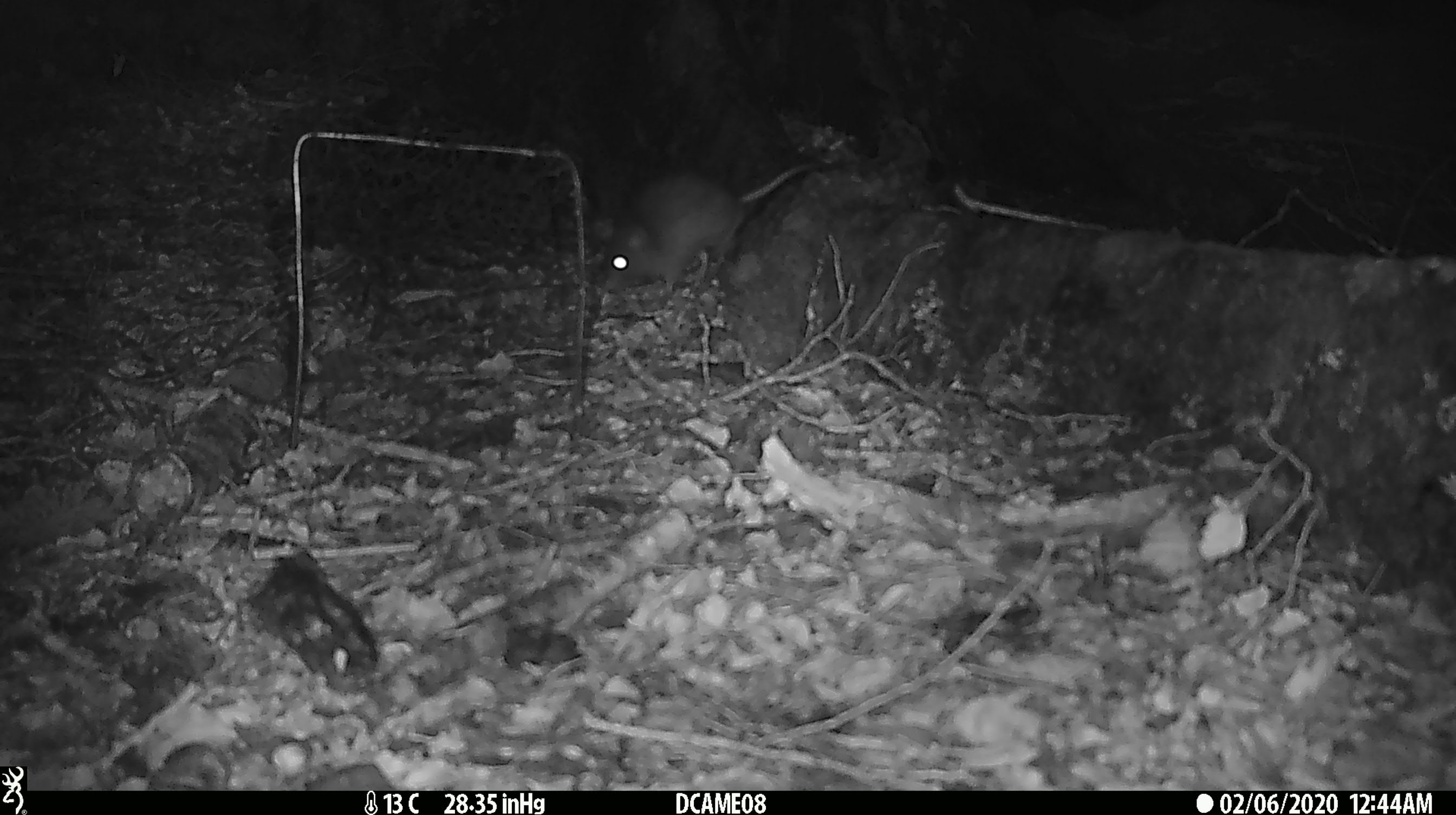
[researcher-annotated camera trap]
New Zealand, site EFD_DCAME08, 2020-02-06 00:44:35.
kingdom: Animalia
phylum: Chordata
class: Mammalia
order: Rodentia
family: Muridae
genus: Rattus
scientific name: Rattus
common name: rat